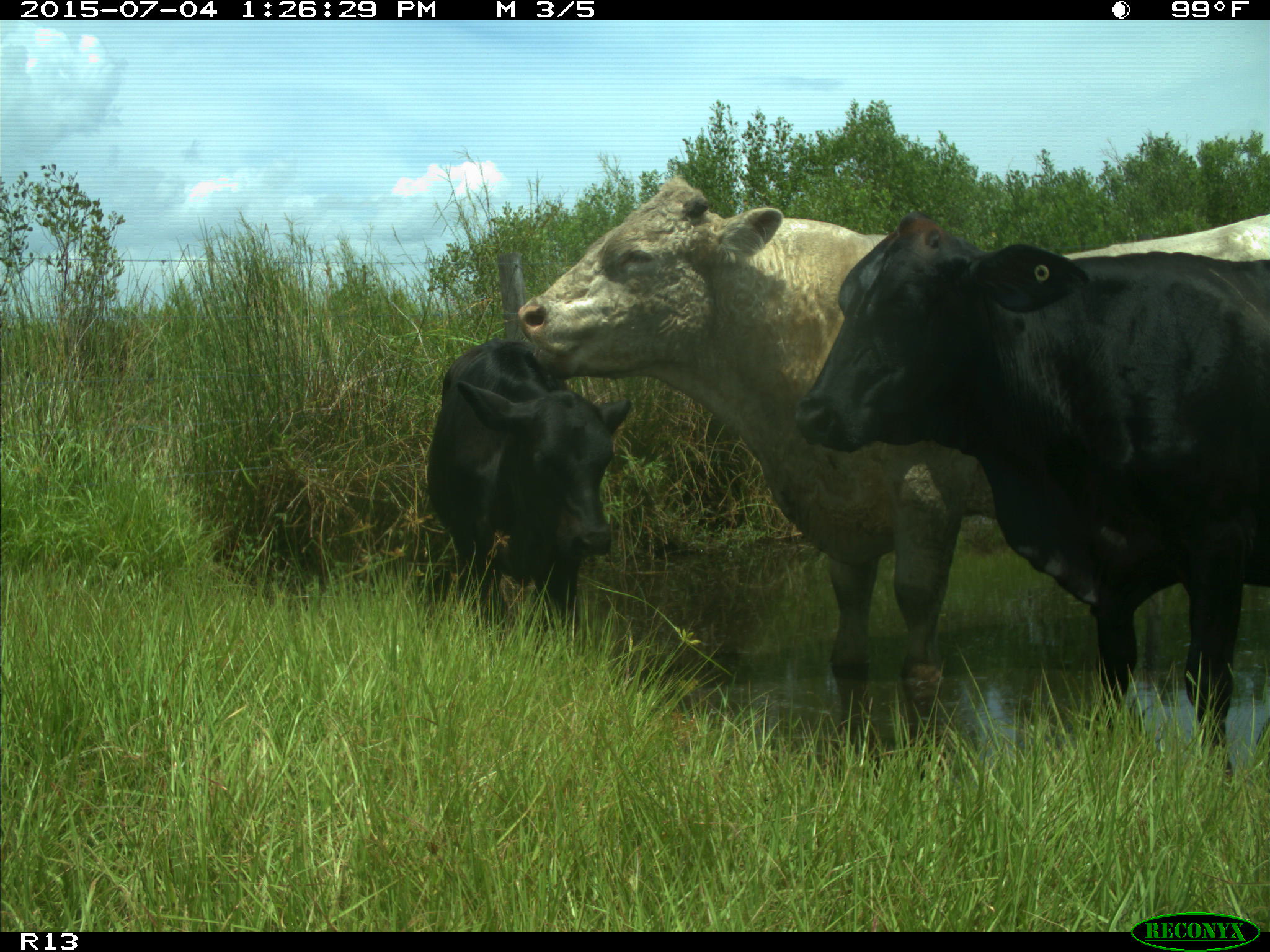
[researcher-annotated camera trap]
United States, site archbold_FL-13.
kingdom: Animalia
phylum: Chordata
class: Mammalia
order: Artiodactyla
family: Bovidae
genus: Bos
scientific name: Bos taurus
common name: domestic cow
Bos taurus (domestic cow).